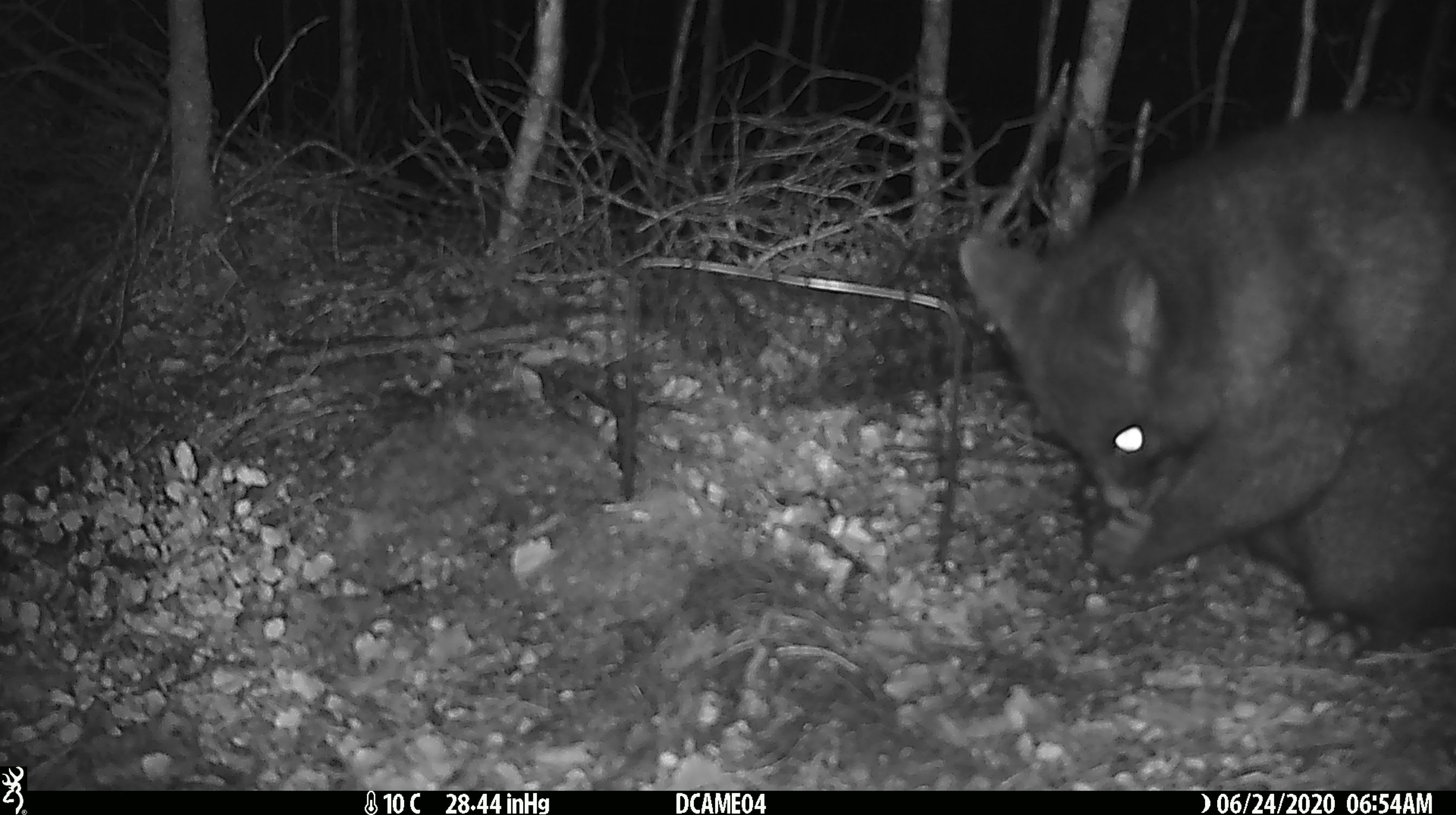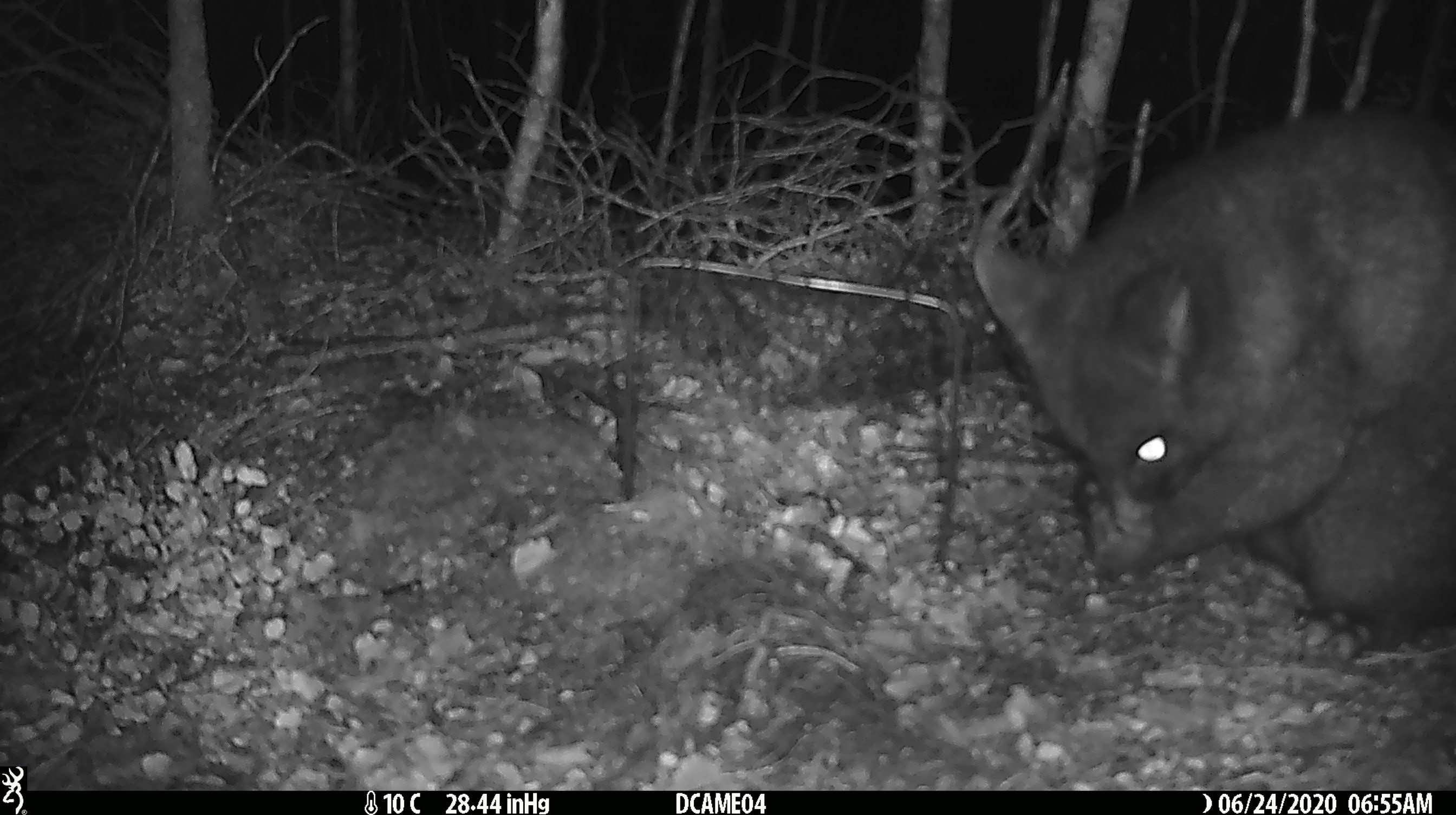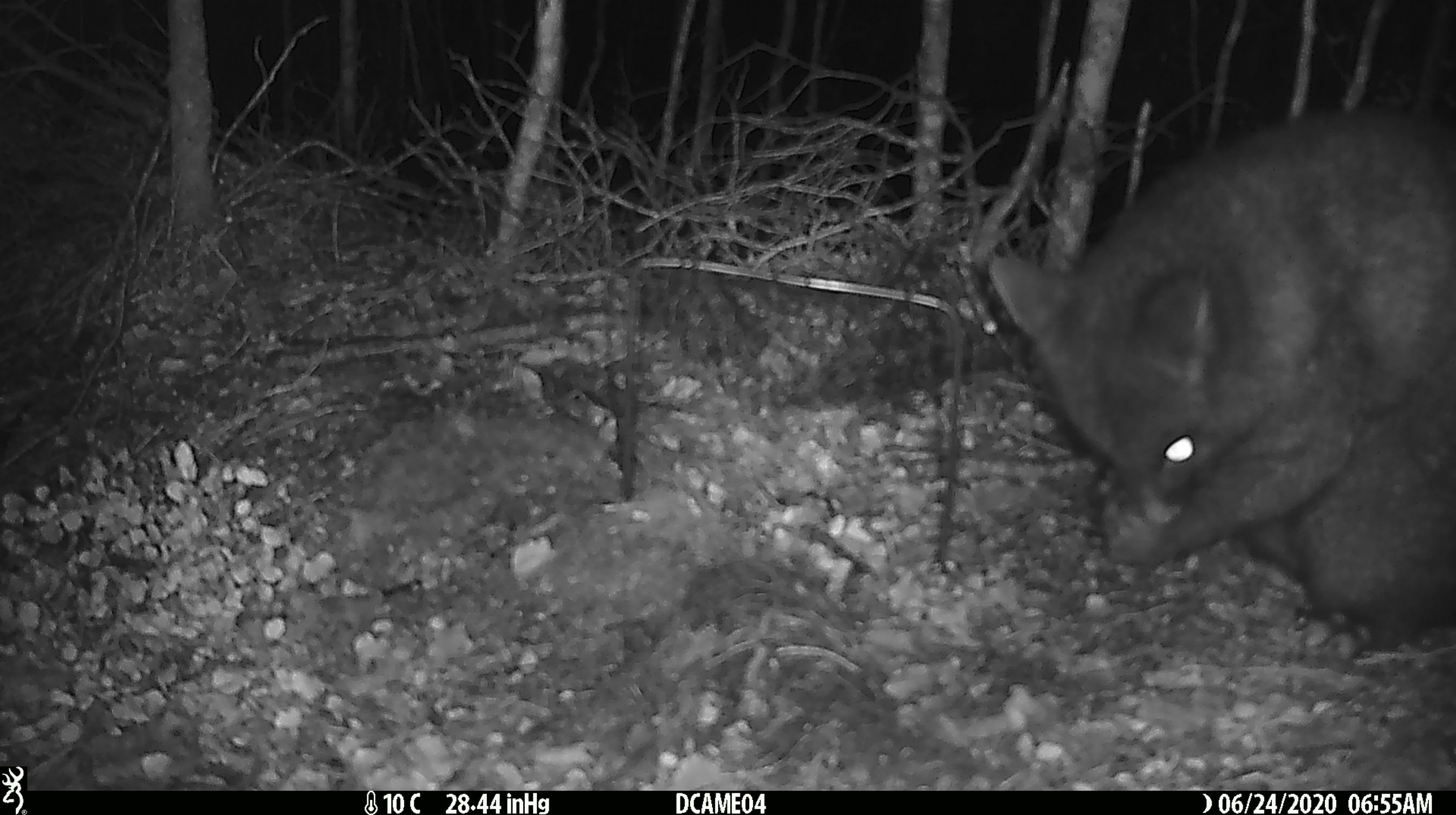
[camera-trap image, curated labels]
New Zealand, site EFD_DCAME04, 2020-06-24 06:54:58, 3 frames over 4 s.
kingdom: Animalia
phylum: Chordata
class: Mammalia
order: Diprotodontia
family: Phalangeridae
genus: Trichosurus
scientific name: Trichosurus vulpecula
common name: common brushtail possum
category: possum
Possum (common brushtail possum) (Trichosurus vulpecula).